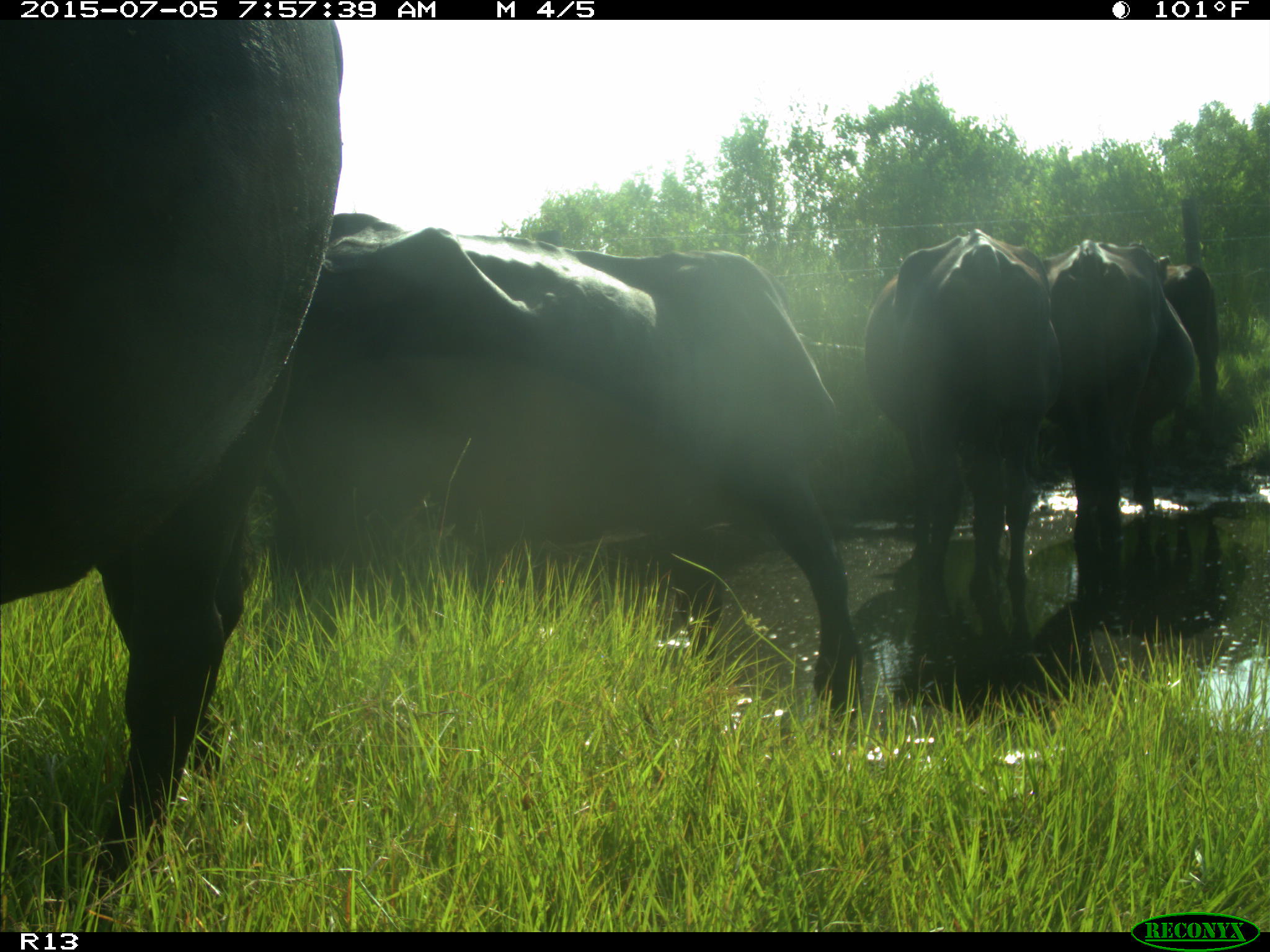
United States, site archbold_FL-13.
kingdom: Animalia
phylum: Chordata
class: Mammalia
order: Artiodactyla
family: Bovidae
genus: Bos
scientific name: Bos taurus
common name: domestic cow